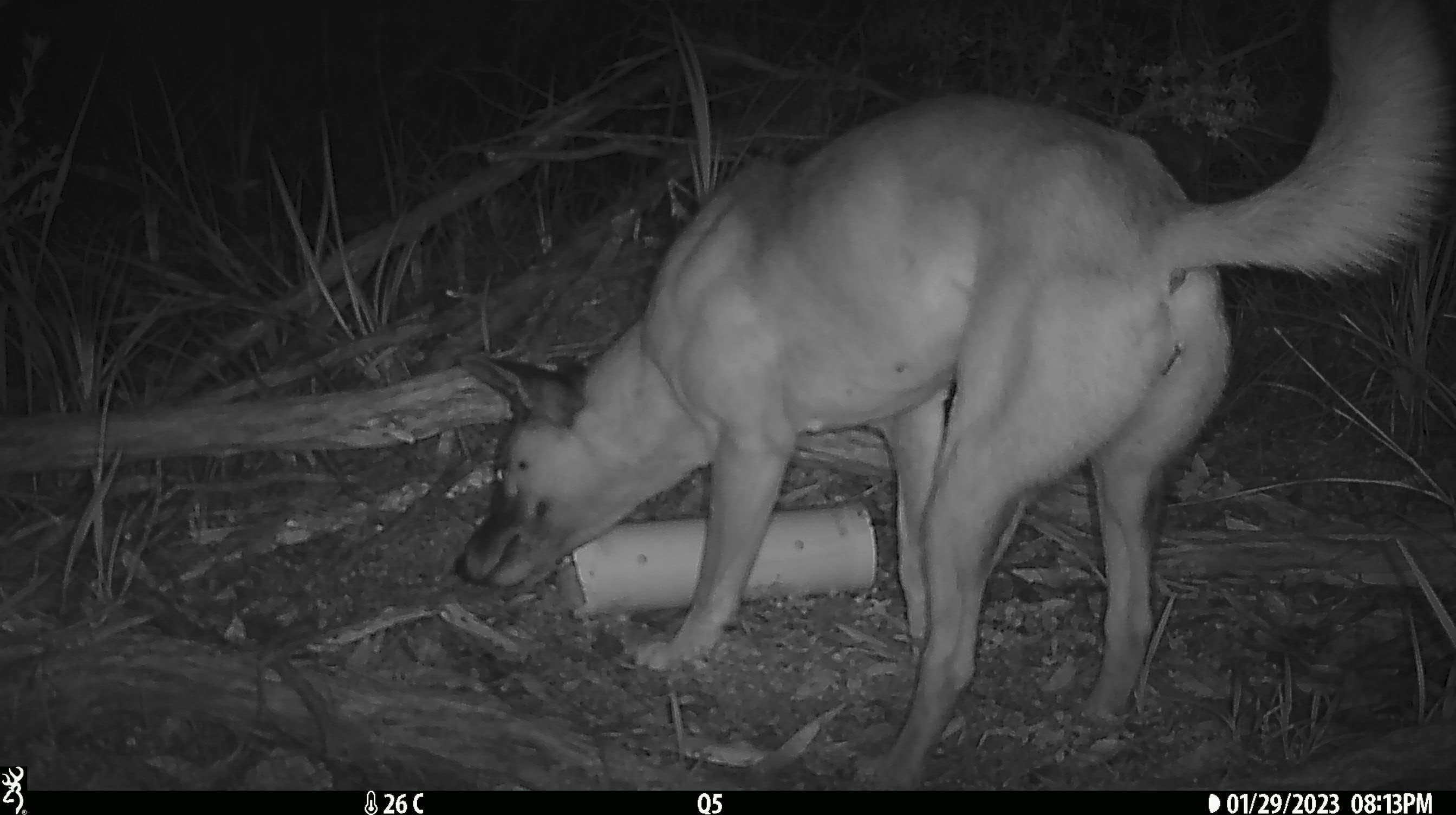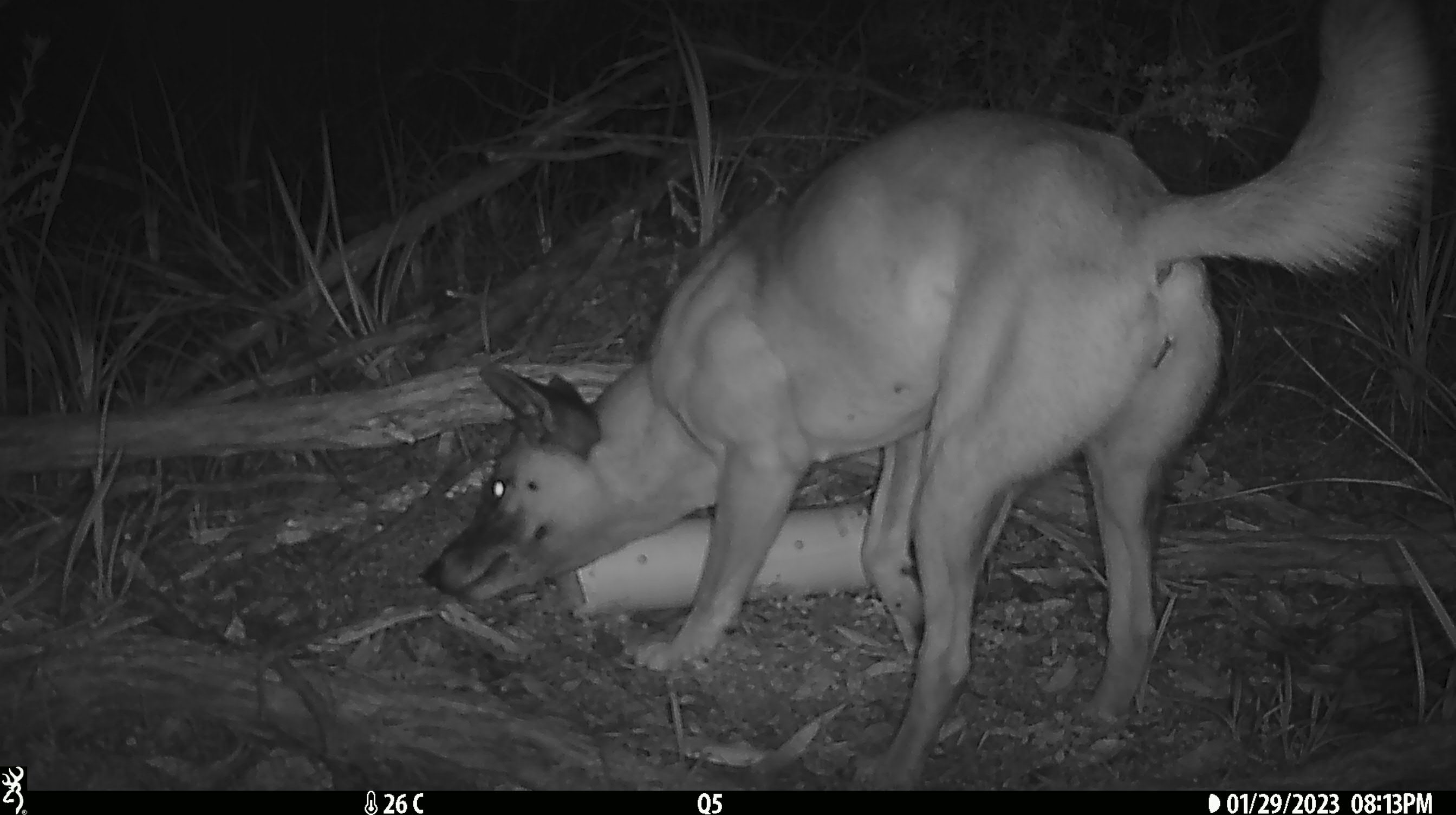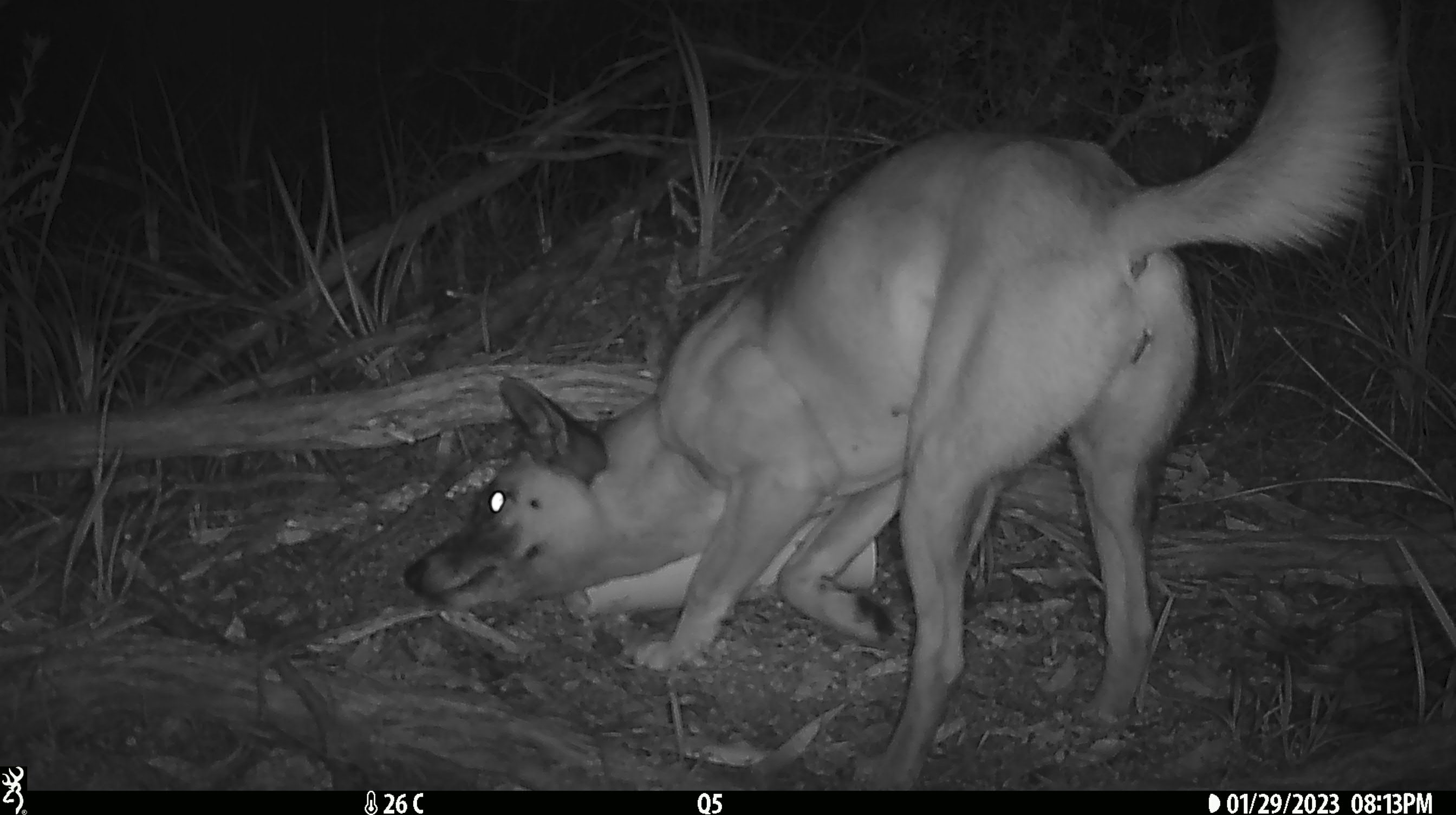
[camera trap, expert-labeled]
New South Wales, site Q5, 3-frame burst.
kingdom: Animalia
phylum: Chordata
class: Mammalia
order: Carnivora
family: Canidae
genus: Canis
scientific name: Canis familiaris dingo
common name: dingo